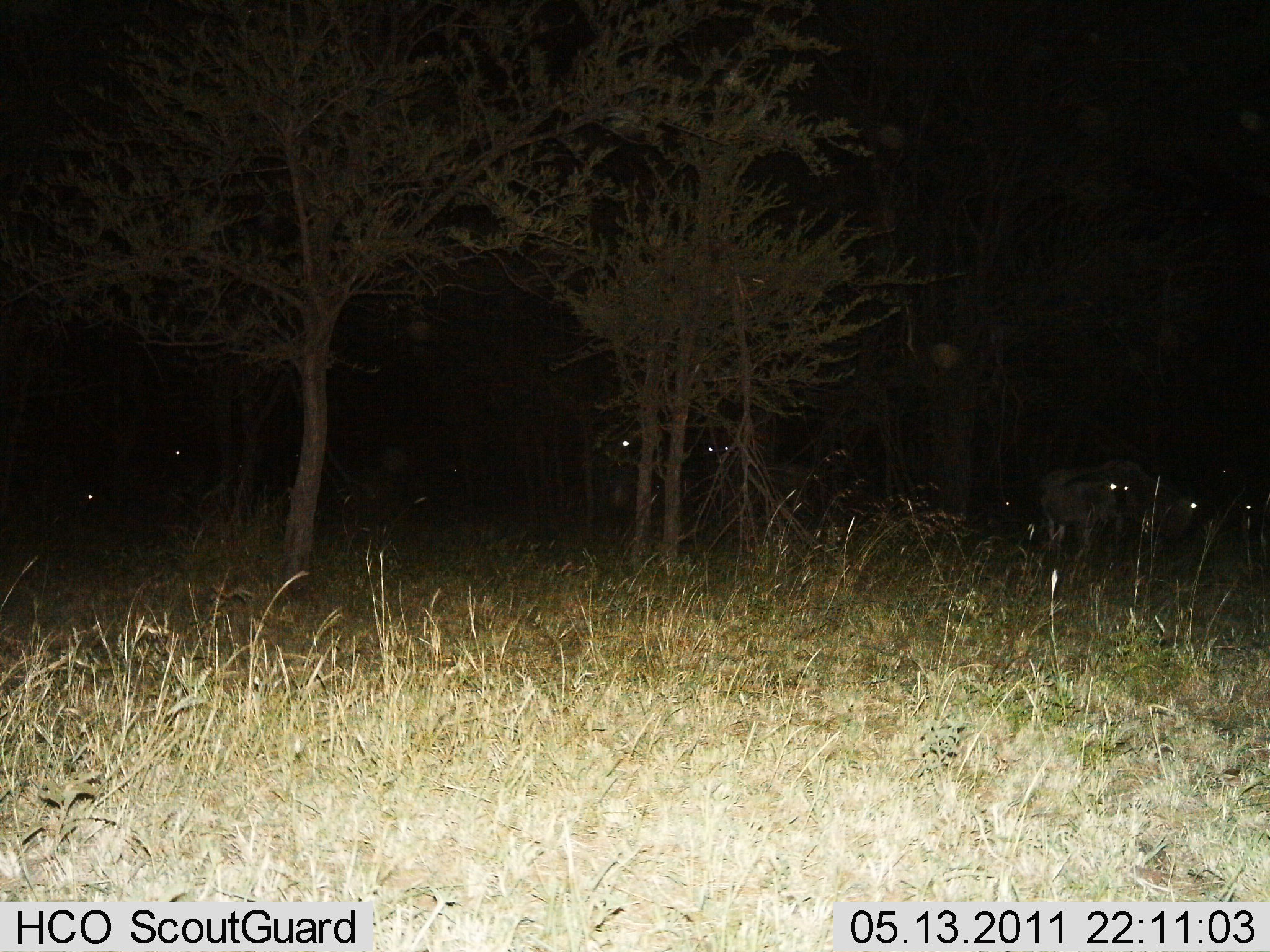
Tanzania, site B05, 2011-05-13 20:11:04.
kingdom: Animalia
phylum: Chordata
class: Mammalia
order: Artiodactyla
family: Bovidae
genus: Connochaetes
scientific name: Connochaetes taurinus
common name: blue wildebeest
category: wildebeest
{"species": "wildebeest (blue wildebeest) (Connochaetes taurinus)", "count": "8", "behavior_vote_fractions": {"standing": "67%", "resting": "17%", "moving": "8%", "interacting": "0%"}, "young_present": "0%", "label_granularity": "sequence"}